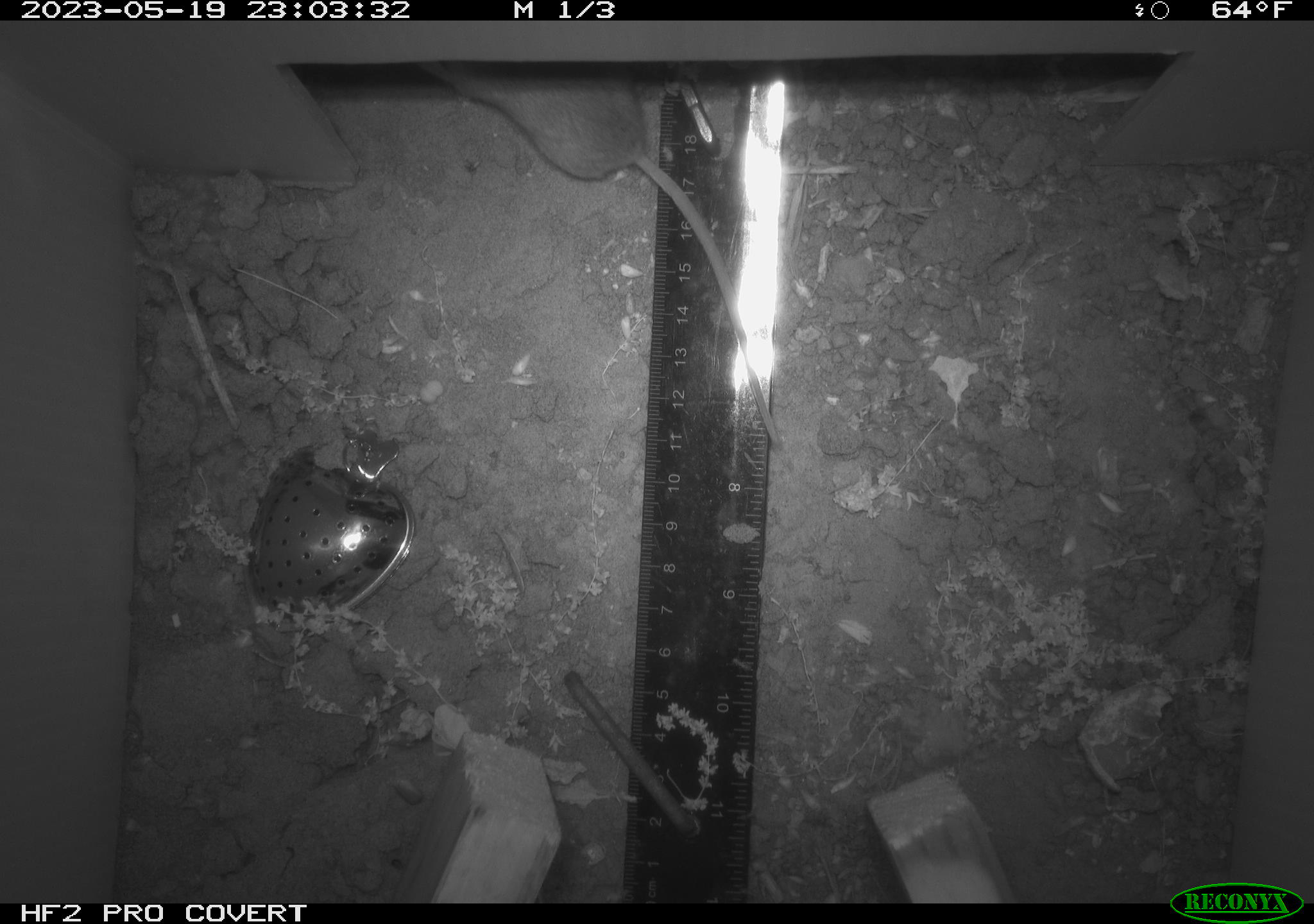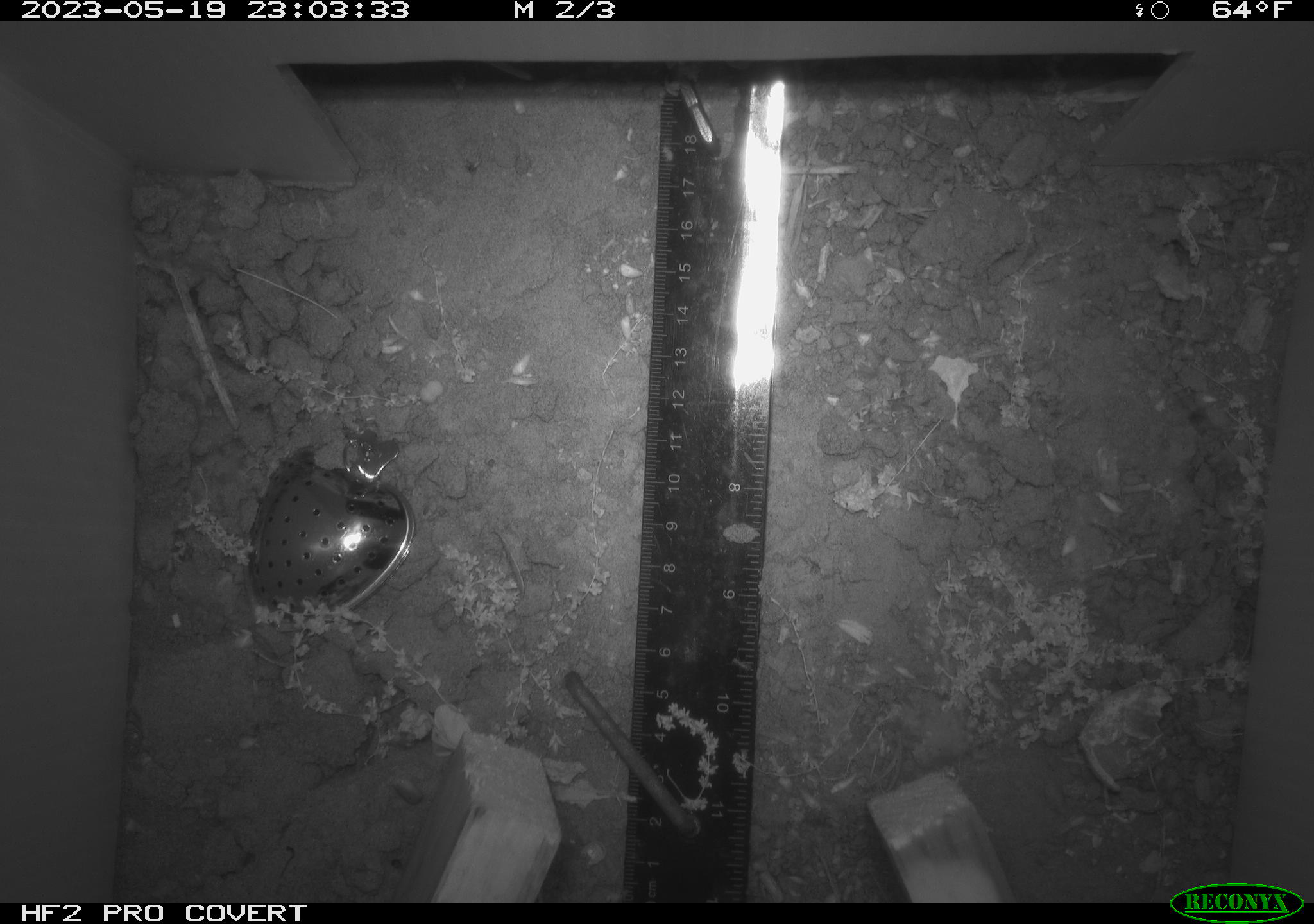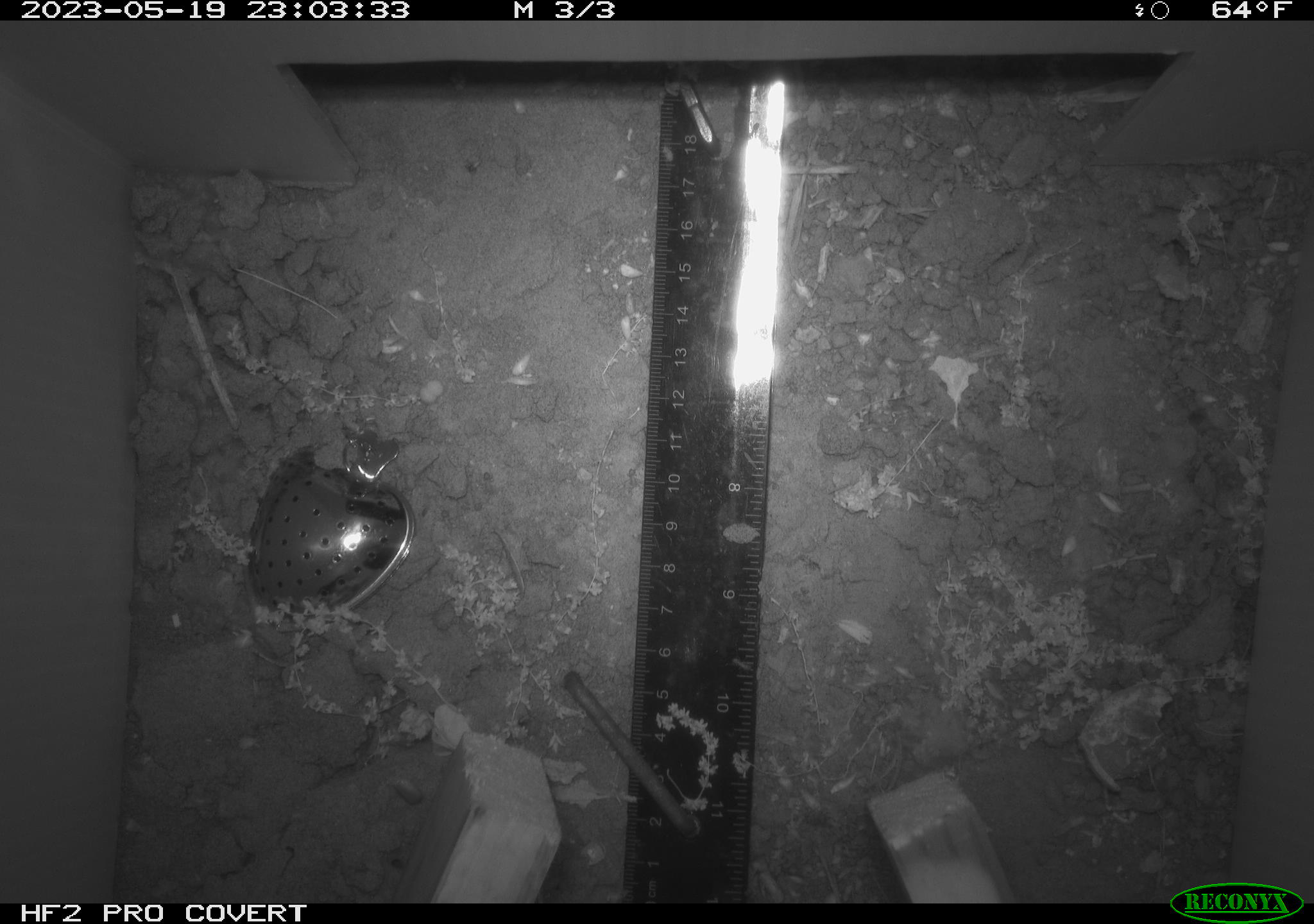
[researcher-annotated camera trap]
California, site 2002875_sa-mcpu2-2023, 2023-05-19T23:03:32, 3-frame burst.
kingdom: Animalia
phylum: Chordata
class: Mammalia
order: Rodentia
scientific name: Rodentia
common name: mouse species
Mouse species (Rodentia).